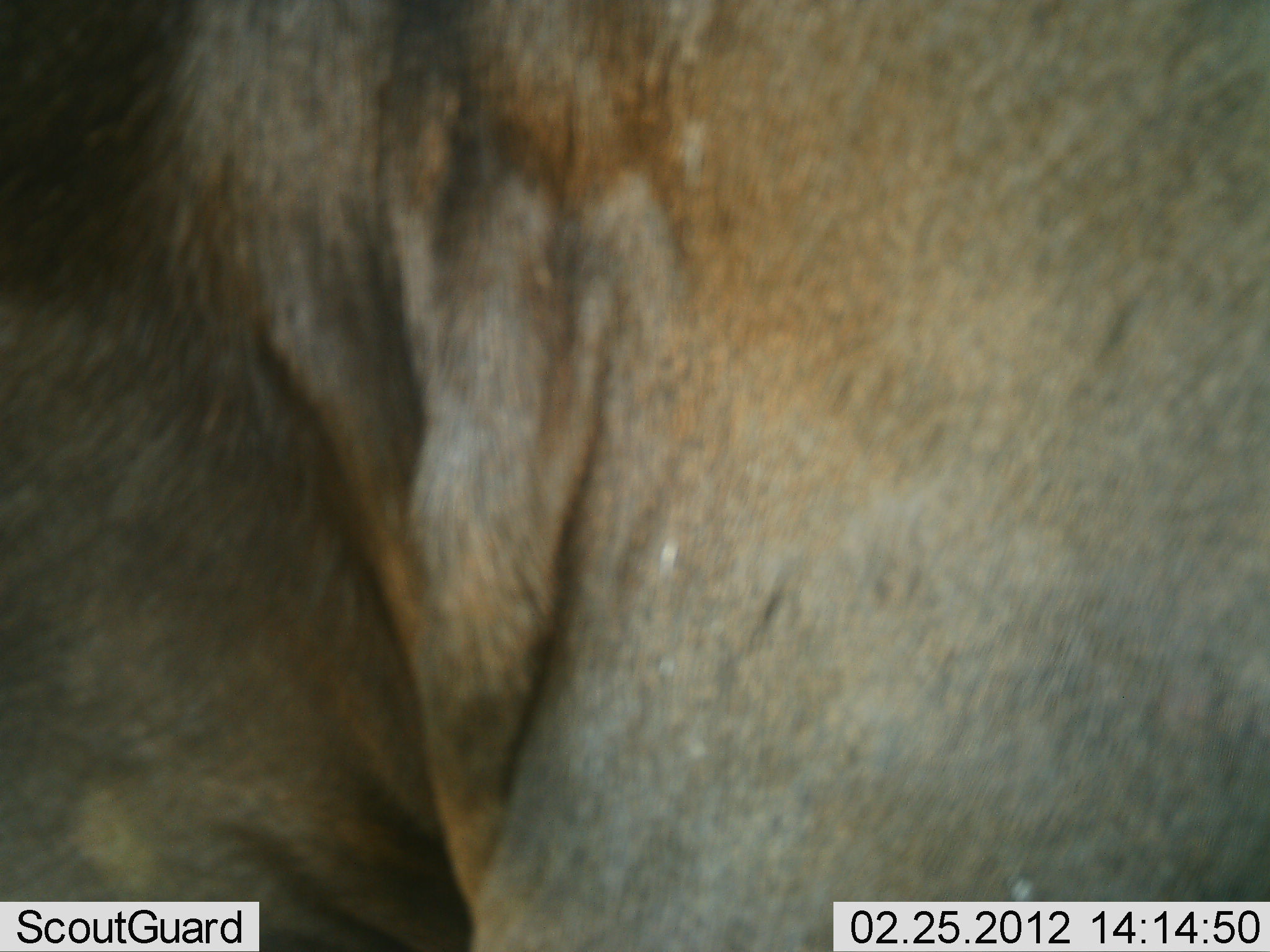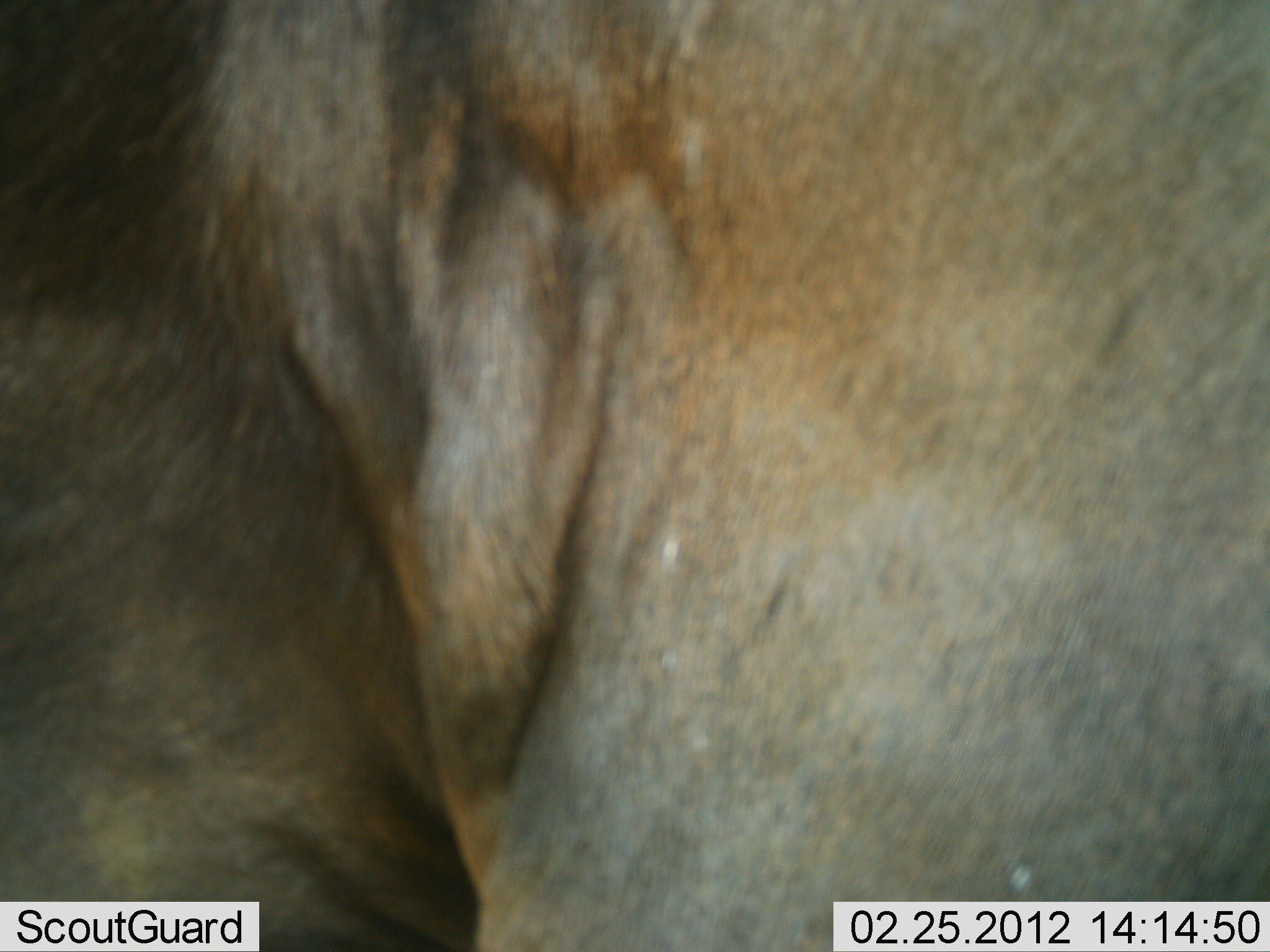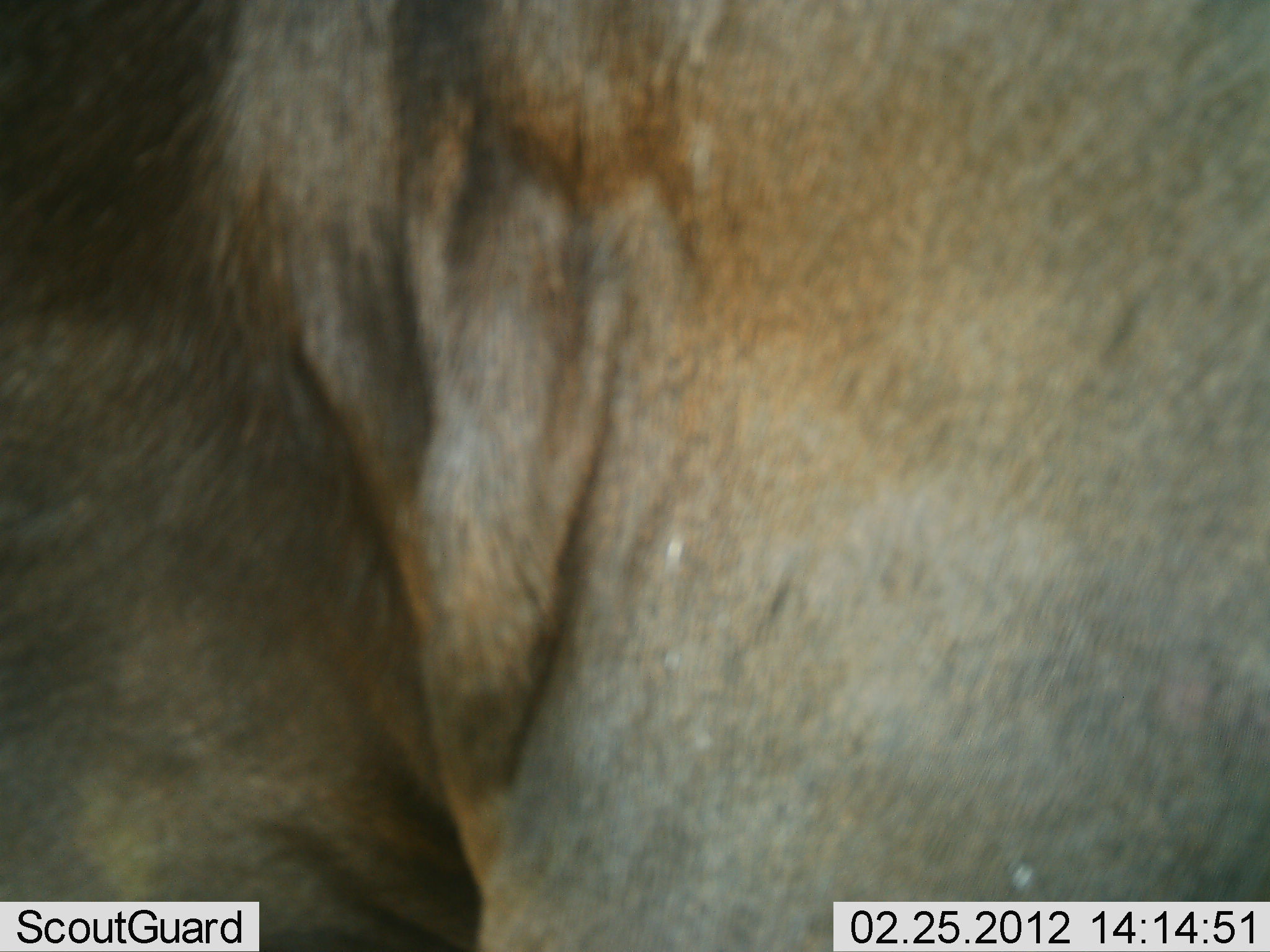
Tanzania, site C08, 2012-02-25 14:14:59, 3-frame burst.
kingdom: Animalia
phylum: Chordata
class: Mammalia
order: Artiodactyla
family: Bovidae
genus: Connochaetes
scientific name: Connochaetes taurinus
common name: blue wildebeest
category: wildebeest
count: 1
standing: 91%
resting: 4%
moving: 0%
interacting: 4%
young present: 0%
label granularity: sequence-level